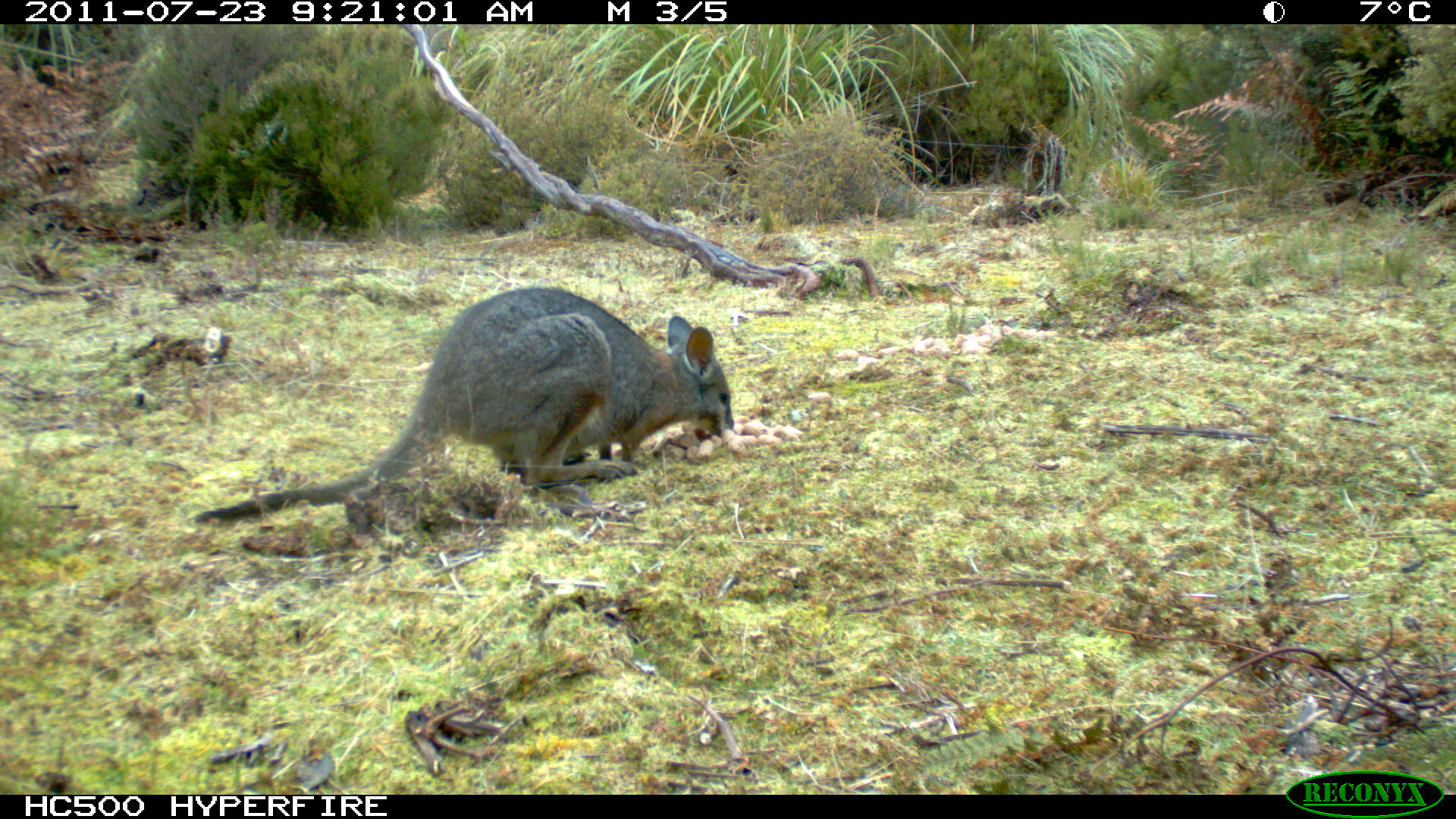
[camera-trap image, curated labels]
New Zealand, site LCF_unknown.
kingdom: Animalia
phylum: Chordata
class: Mammalia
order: Diprotodontia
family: Macropodidae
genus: Notamacropus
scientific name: Notamacropus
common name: wallaby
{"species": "wallaby (Notamacropus)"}